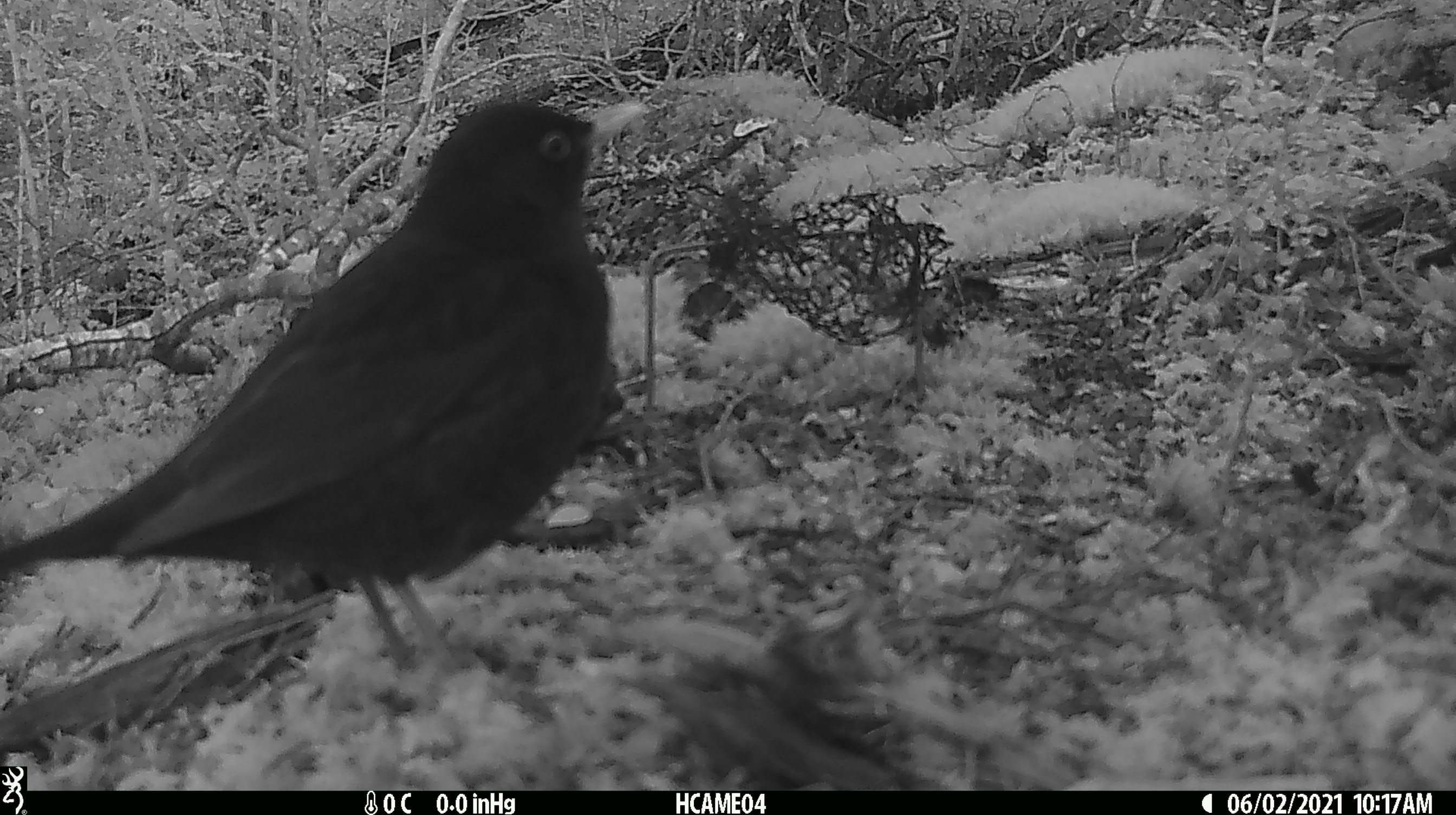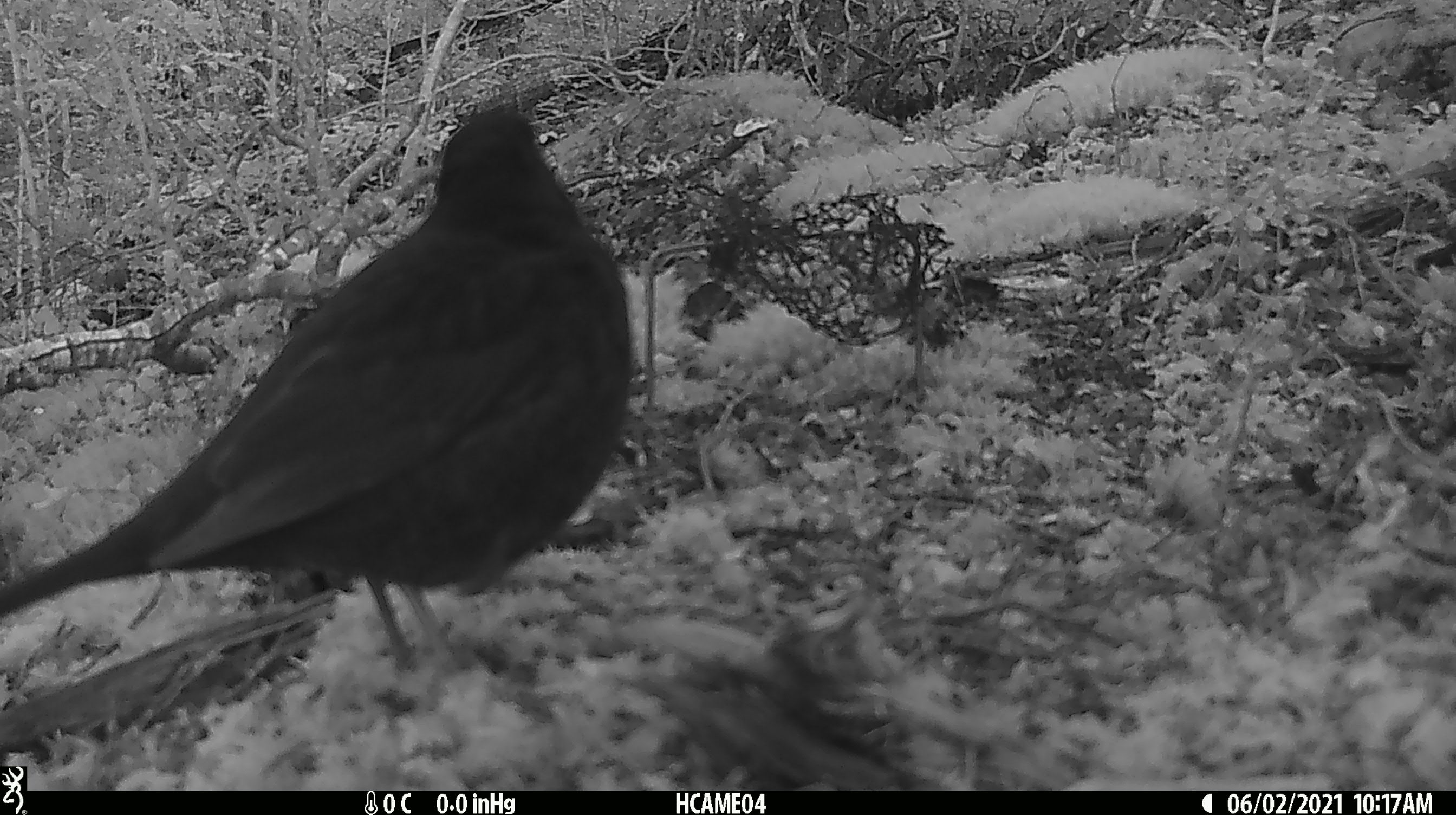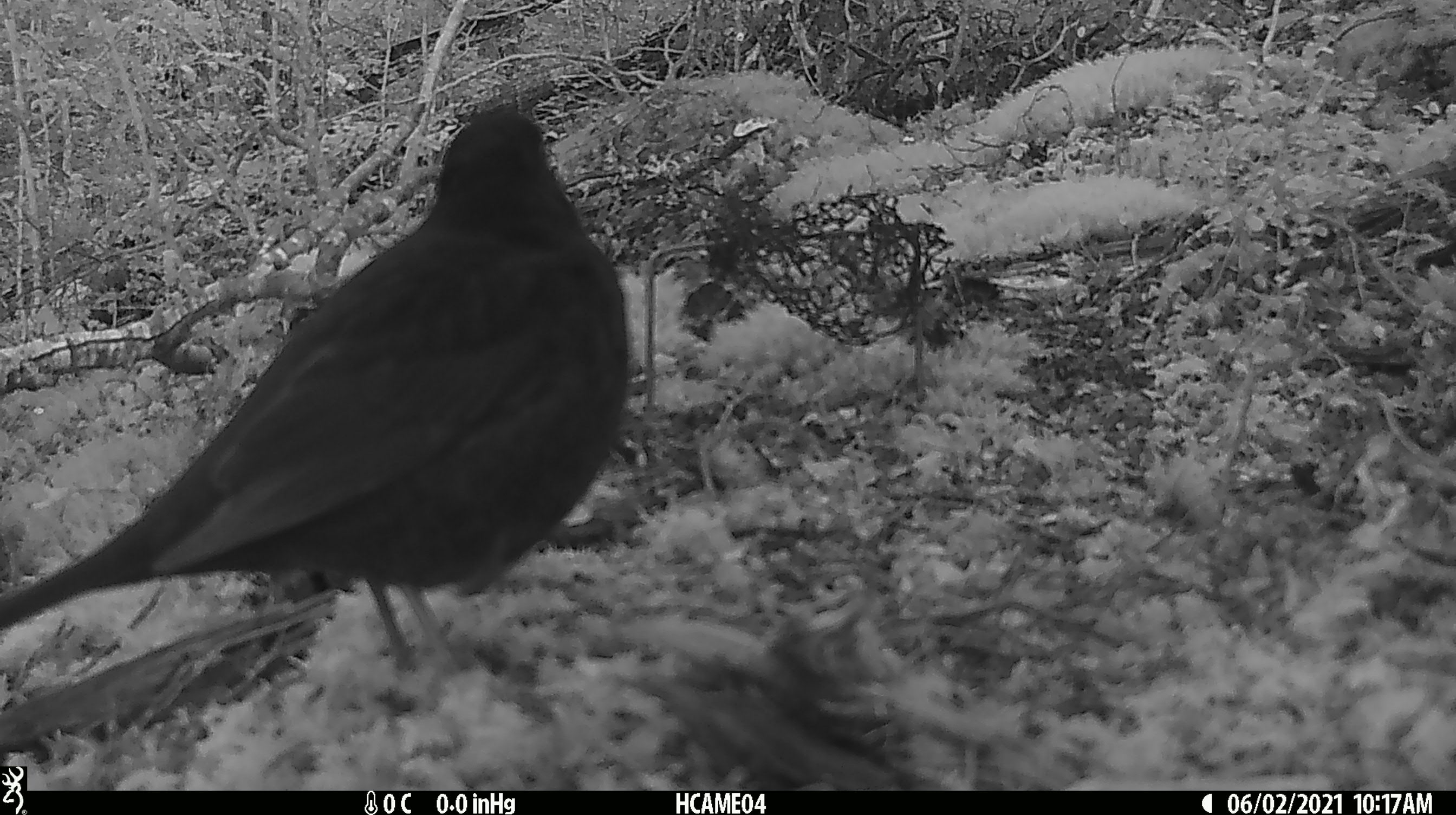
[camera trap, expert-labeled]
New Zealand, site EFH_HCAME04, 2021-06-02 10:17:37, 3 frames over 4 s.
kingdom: Animalia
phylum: Chordata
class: Aves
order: Passeriformes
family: Turdidae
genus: Turdus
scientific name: Turdus merula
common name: eurasian blackbird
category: blackbird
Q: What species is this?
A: Blackbird (eurasian blackbird) (Turdus merula).